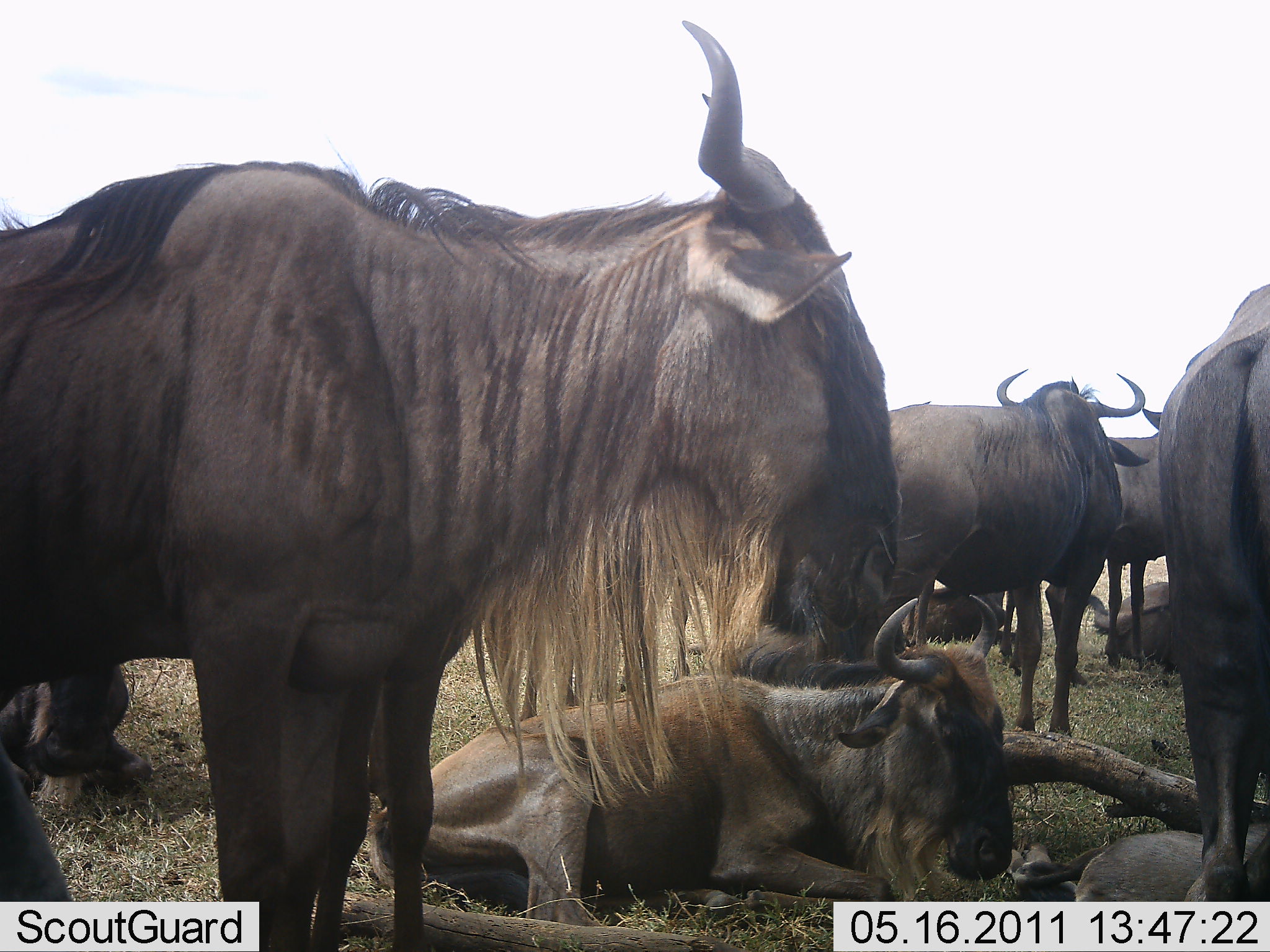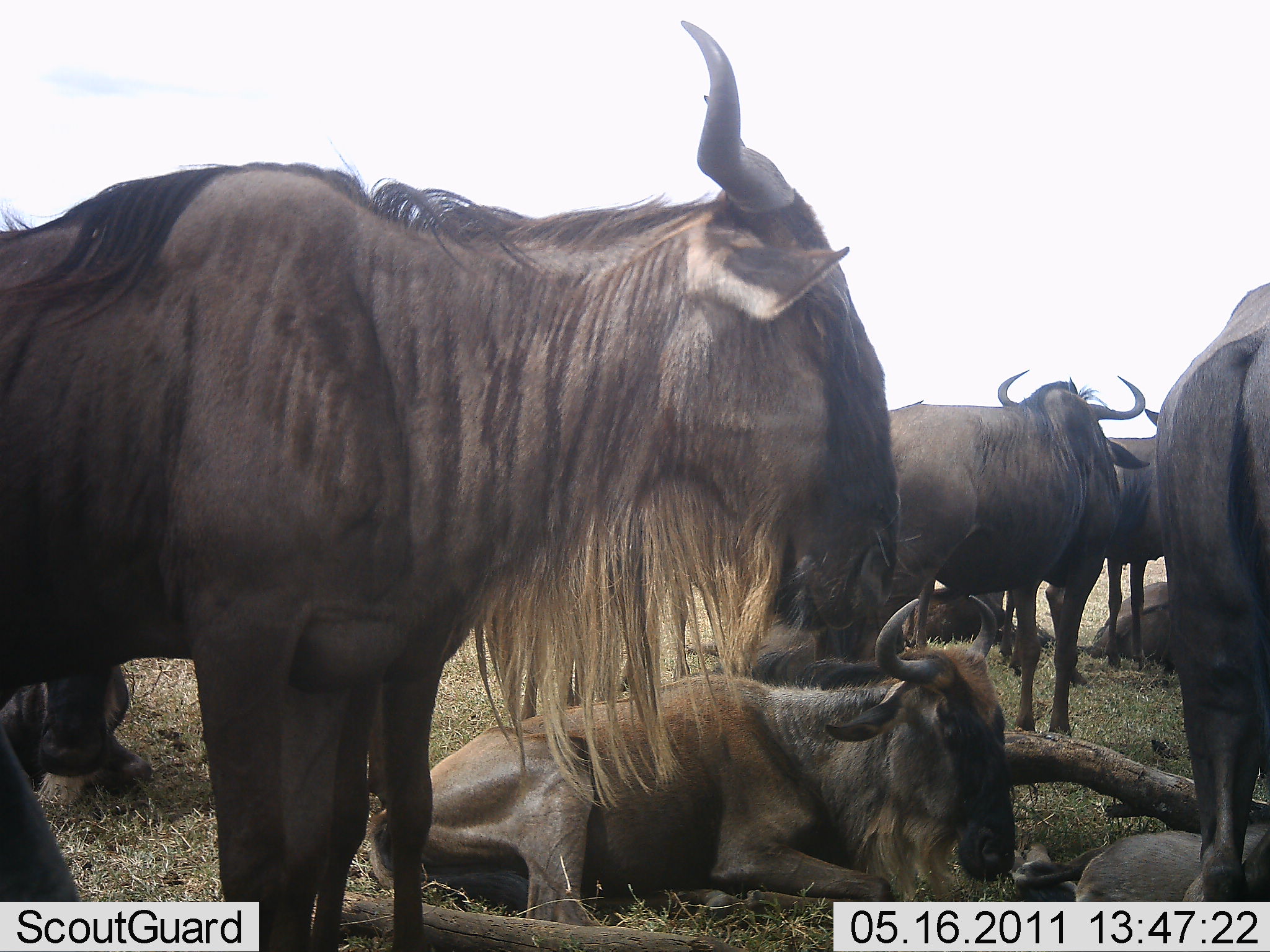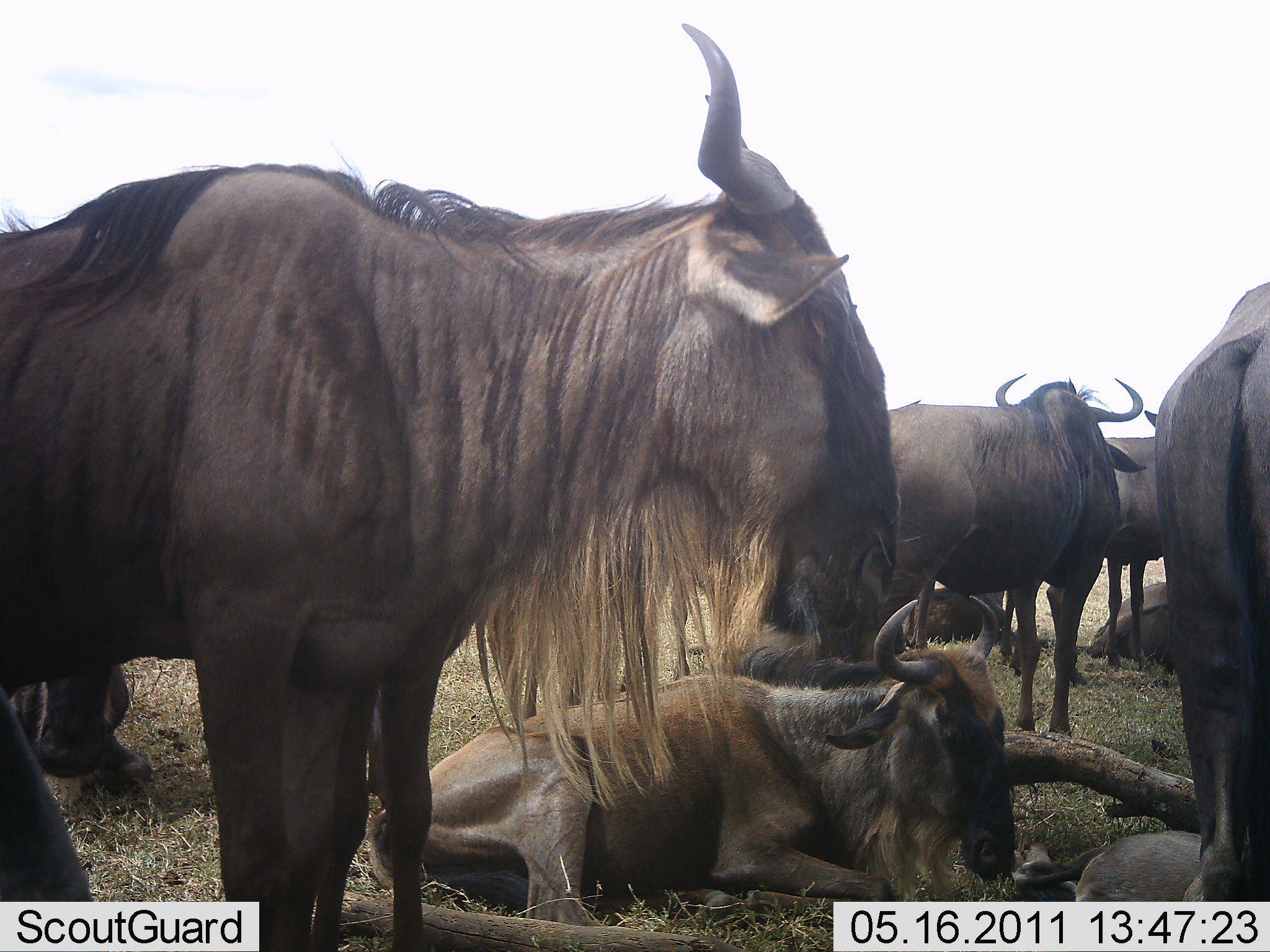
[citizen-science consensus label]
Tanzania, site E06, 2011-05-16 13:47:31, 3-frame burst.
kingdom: Animalia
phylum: Chordata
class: Mammalia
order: Artiodactyla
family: Bovidae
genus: Connochaetes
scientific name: Connochaetes taurinus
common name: blue wildebeest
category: wildebeest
Wildebeest (blue wildebeest) (Connochaetes taurinus), count 8. Behavior (volunteer vote fractions): standing 77%, resting 100%, moving 0%, interacting 8%. Young present (vote fraction): 0%. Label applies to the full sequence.